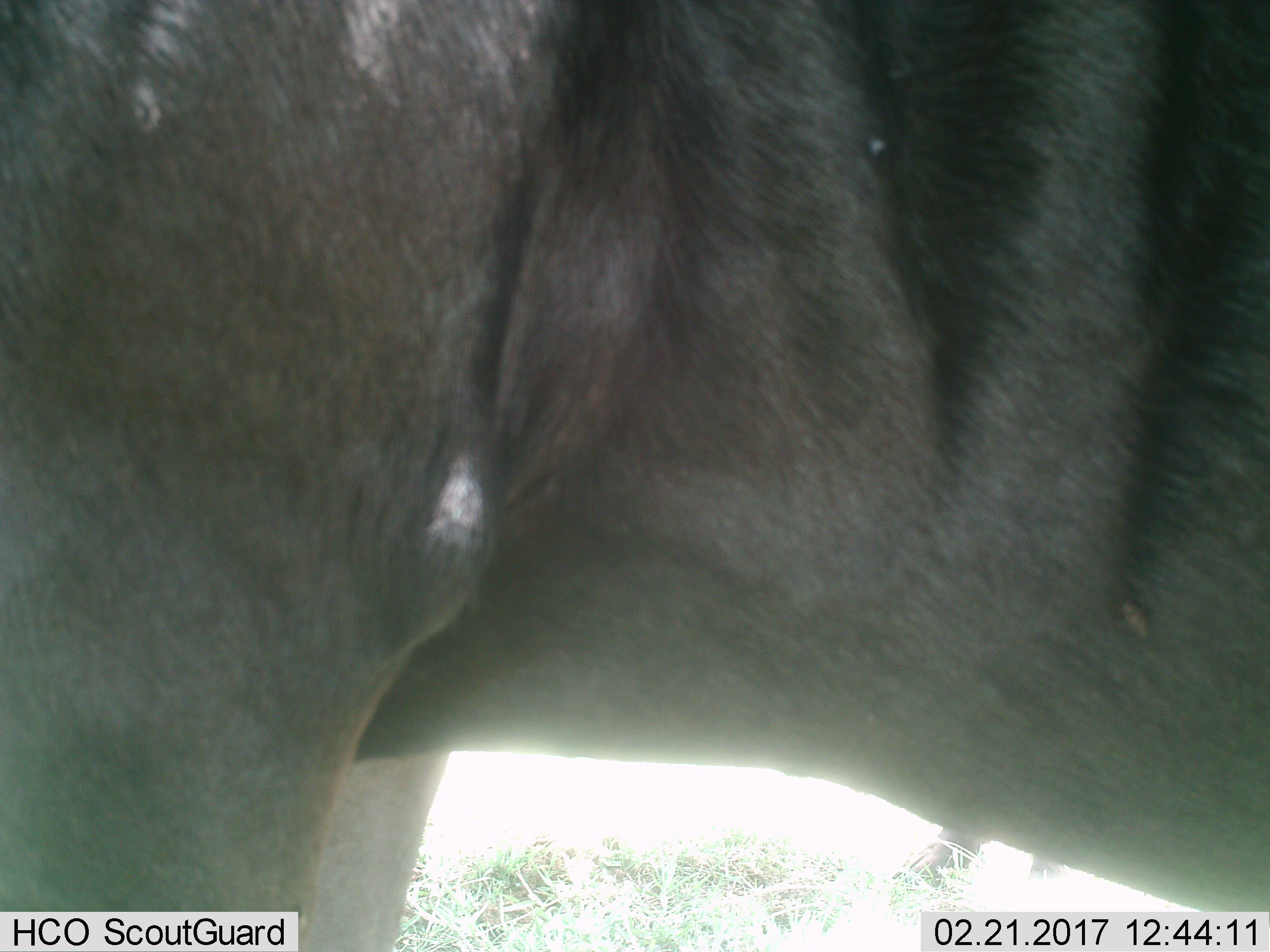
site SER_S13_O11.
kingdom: Animalia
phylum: Chordata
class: Mammalia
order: Artiodactyla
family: Bovidae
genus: Connochaetes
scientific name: Connochaetes taurinus taurinus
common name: blue wildebeest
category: wildebeestblue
Wildebeestblue (blue wildebeest) (Connochaetes taurinus taurinus), count 1. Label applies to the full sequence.